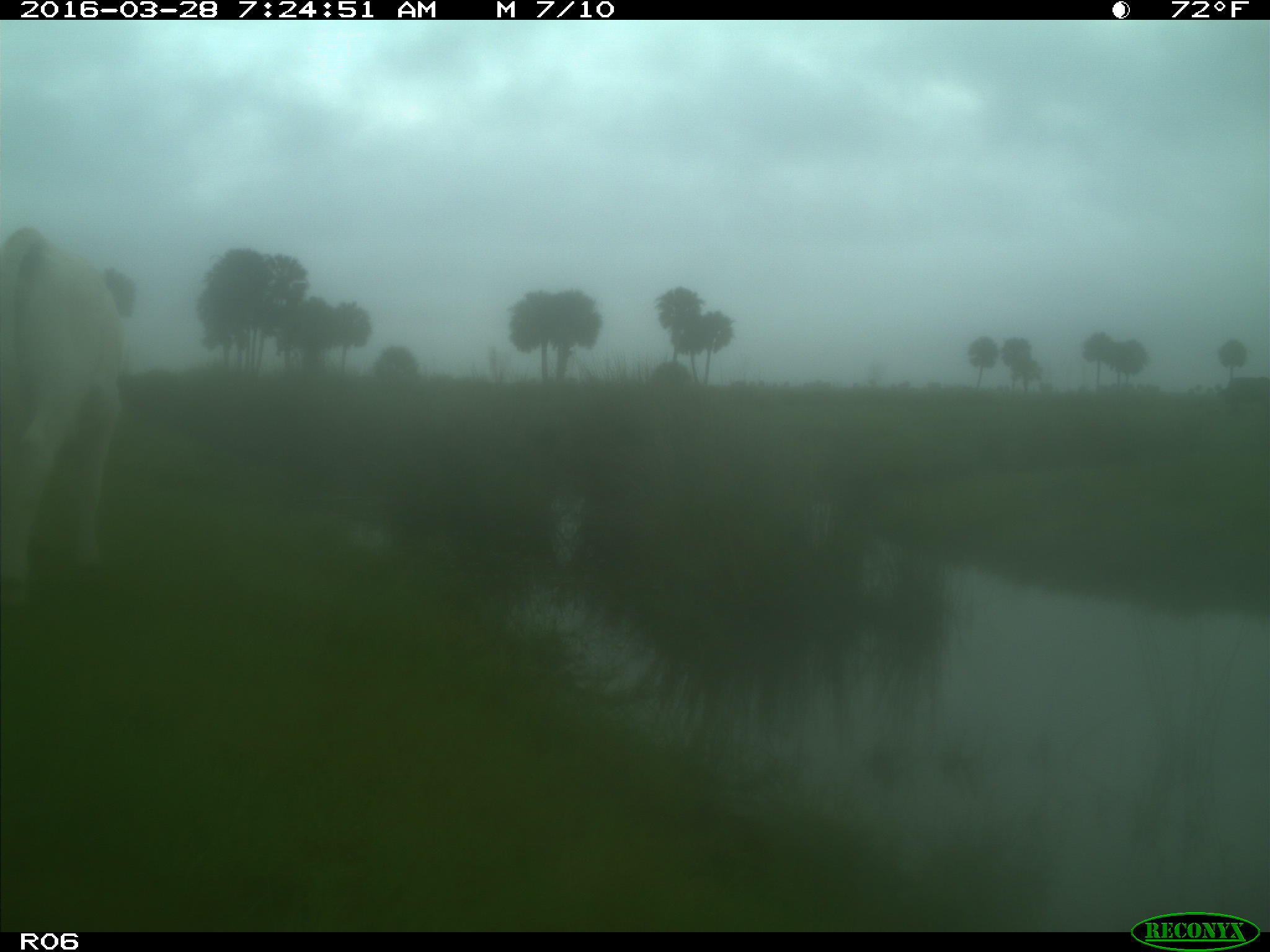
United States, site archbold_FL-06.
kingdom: Animalia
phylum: Chordata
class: Mammalia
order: Artiodactyla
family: Bovidae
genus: Bos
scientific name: Bos taurus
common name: domestic cow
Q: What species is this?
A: Bos taurus (domestic cow).